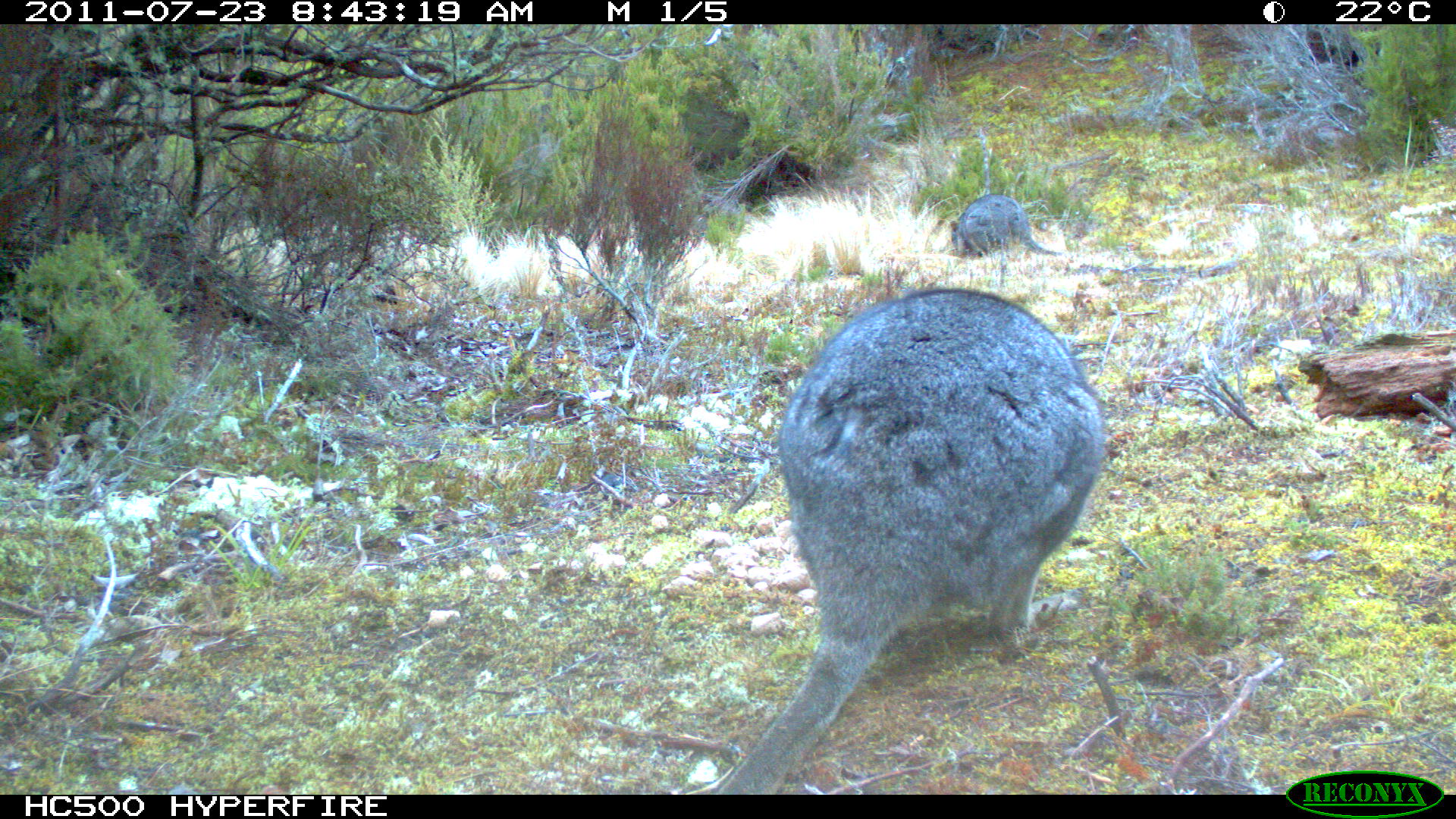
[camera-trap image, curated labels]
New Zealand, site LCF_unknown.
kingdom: Animalia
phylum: Chordata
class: Mammalia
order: Diprotodontia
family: Macropodidae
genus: Notamacropus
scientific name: Notamacropus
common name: wallaby